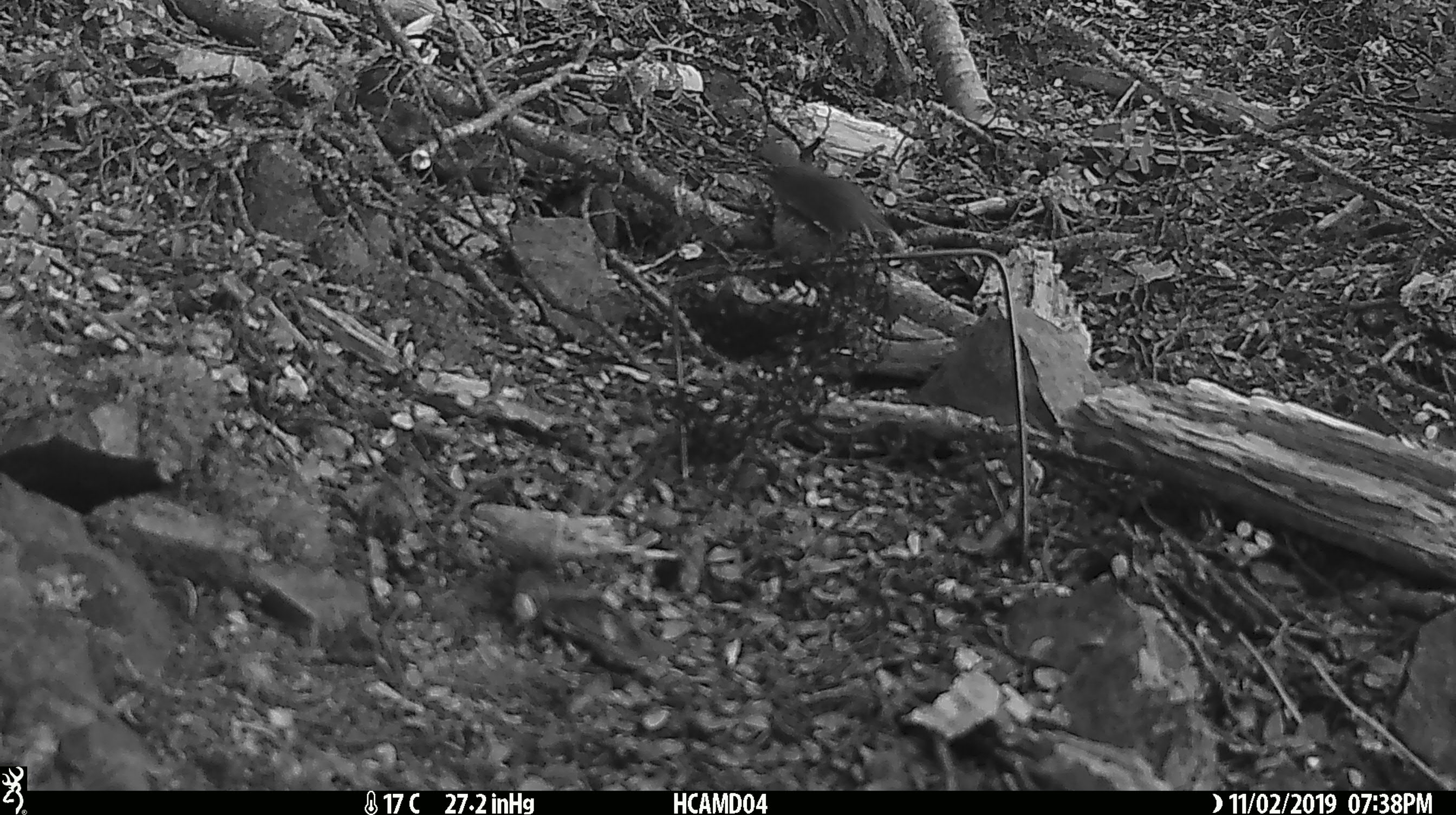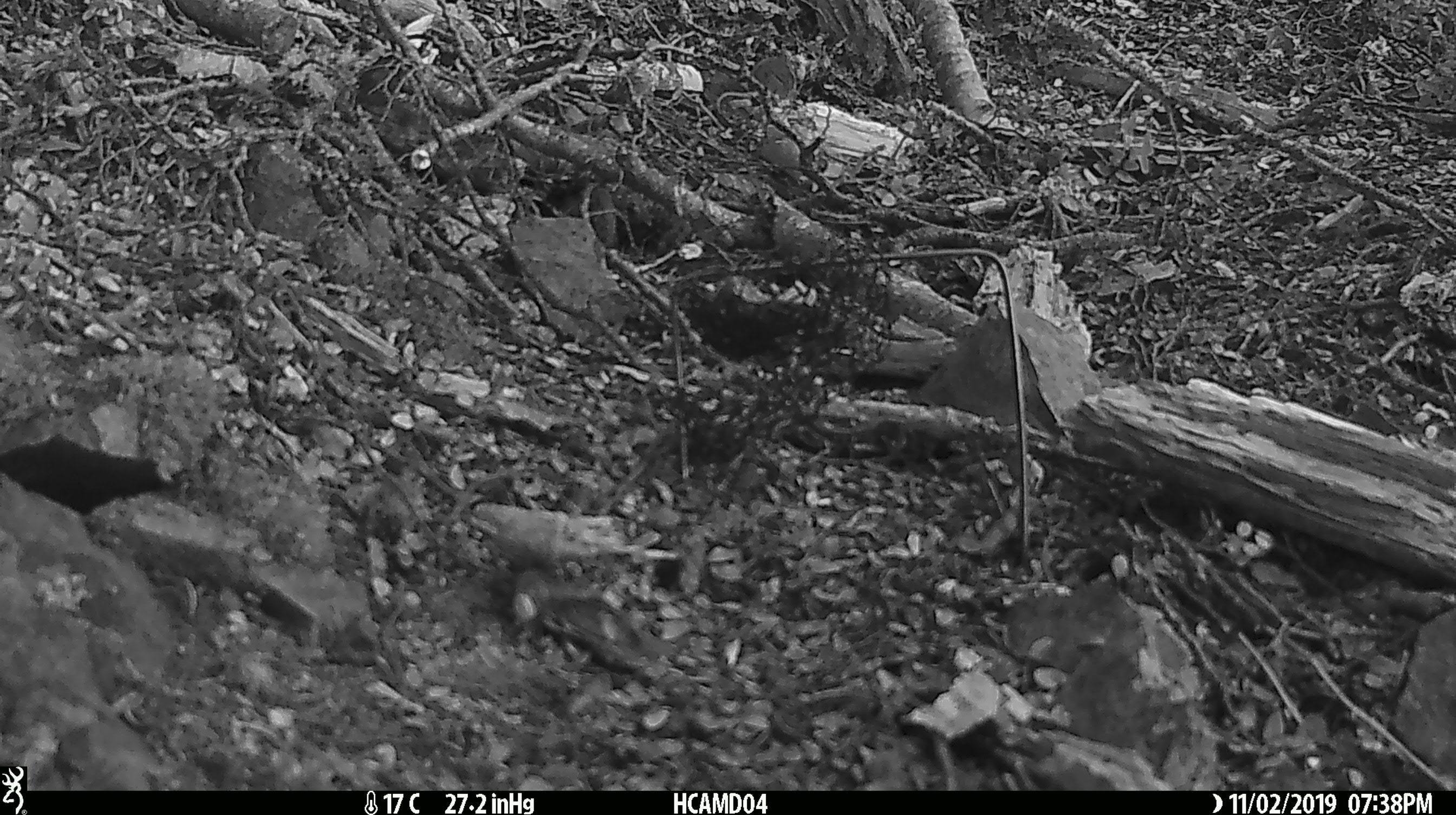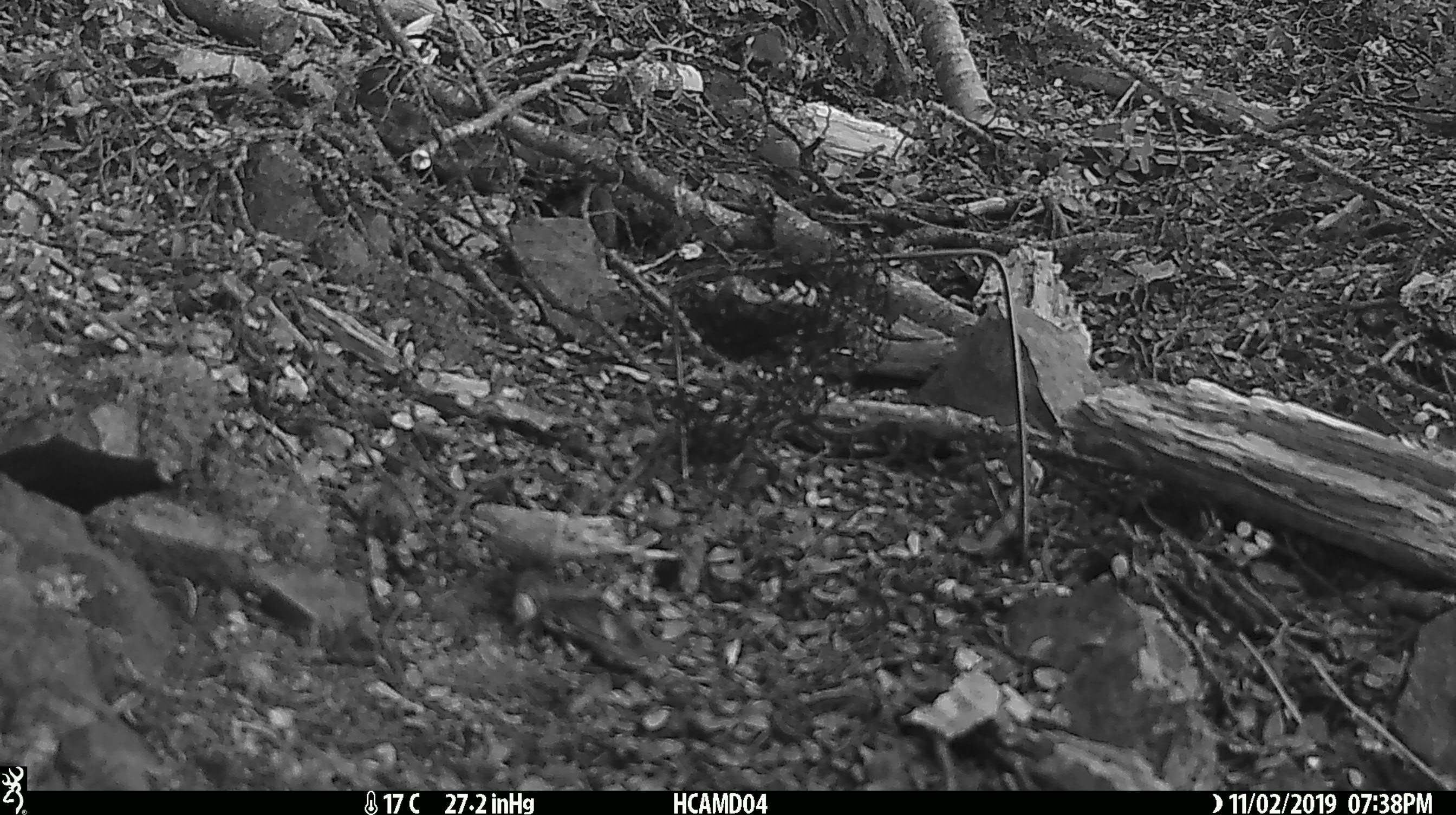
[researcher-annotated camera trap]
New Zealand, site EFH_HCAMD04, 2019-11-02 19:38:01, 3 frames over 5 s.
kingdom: Animalia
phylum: Chordata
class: Mammalia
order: Rodentia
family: Muridae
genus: Mus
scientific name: Mus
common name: mouse